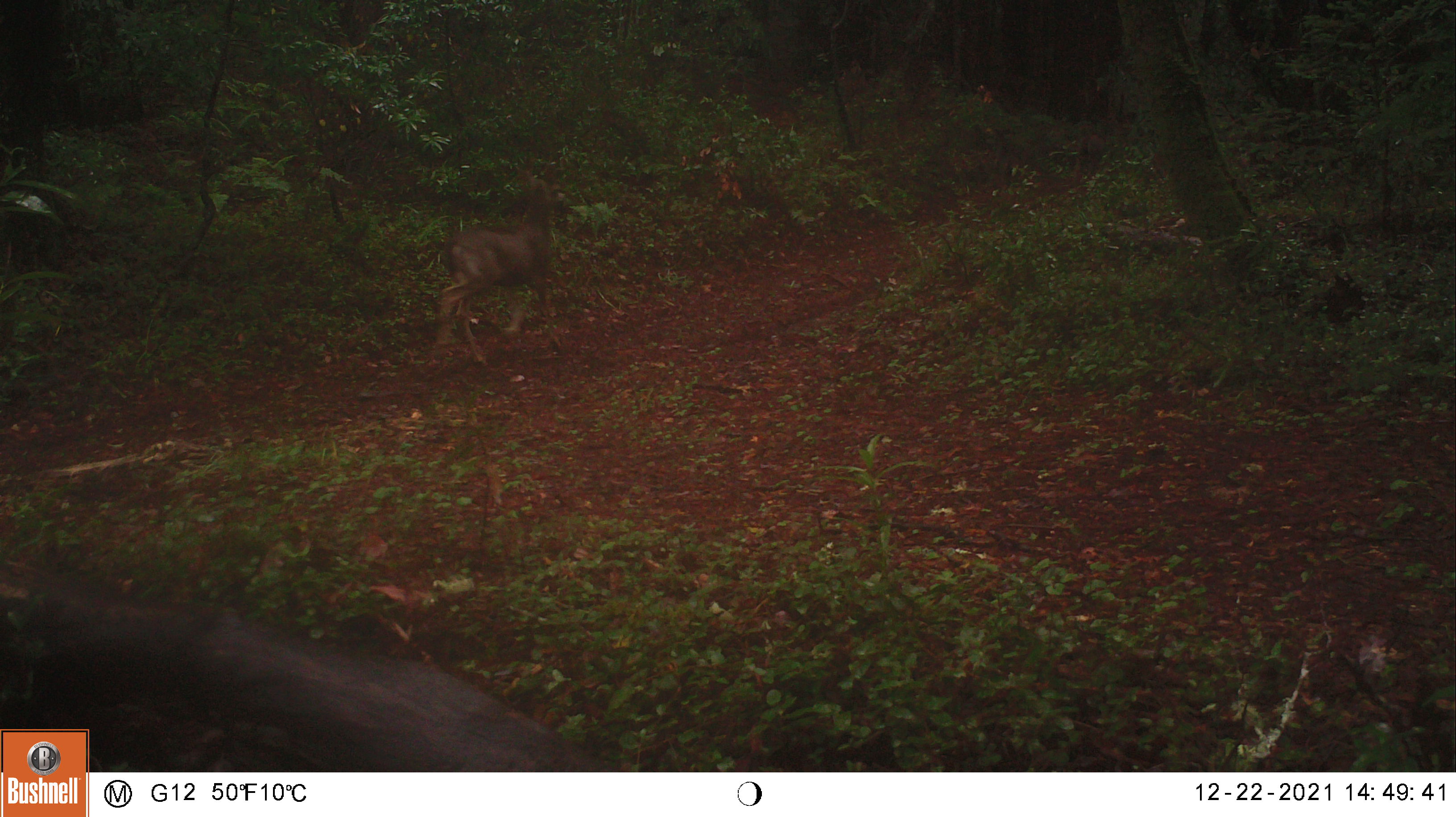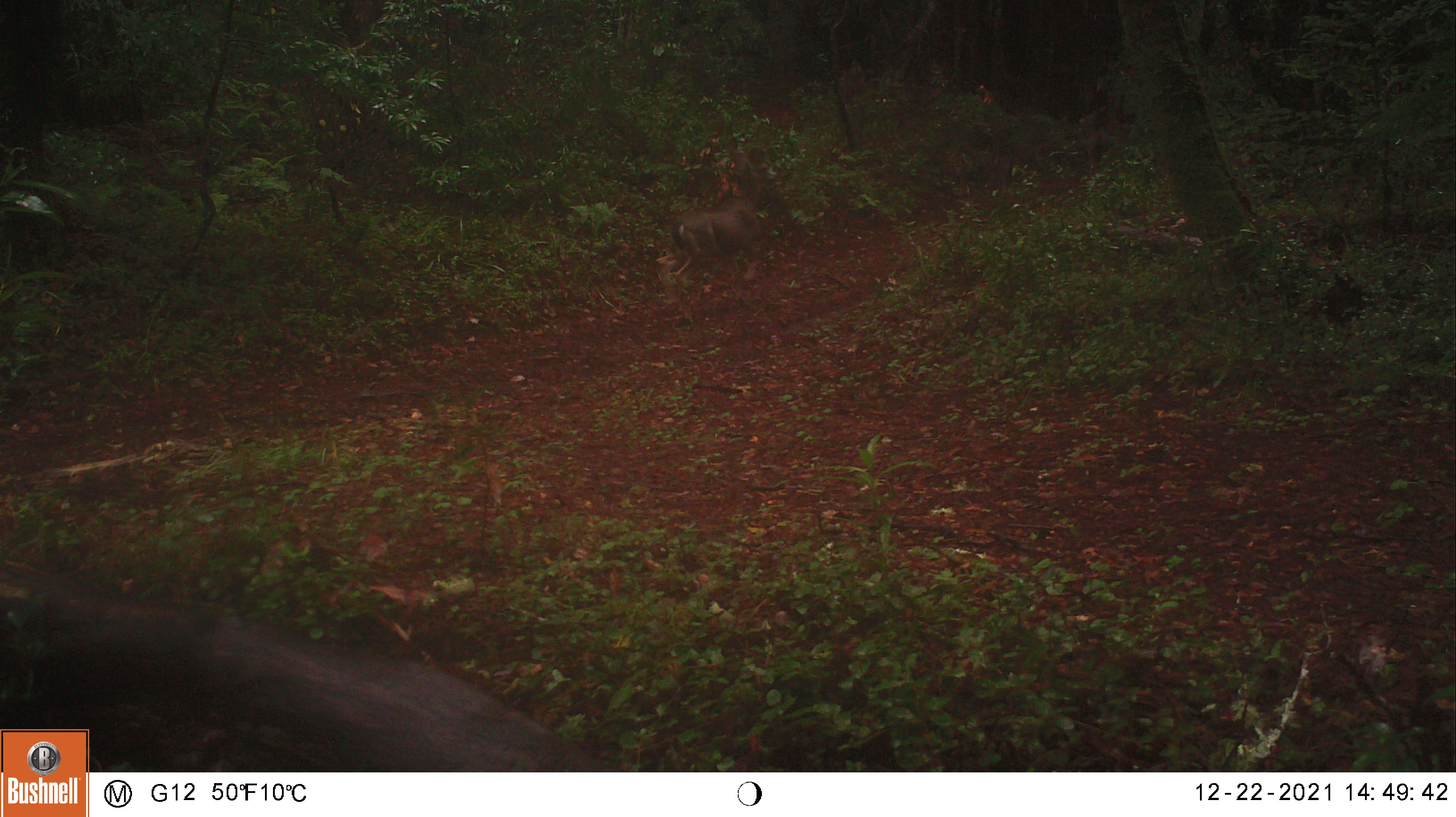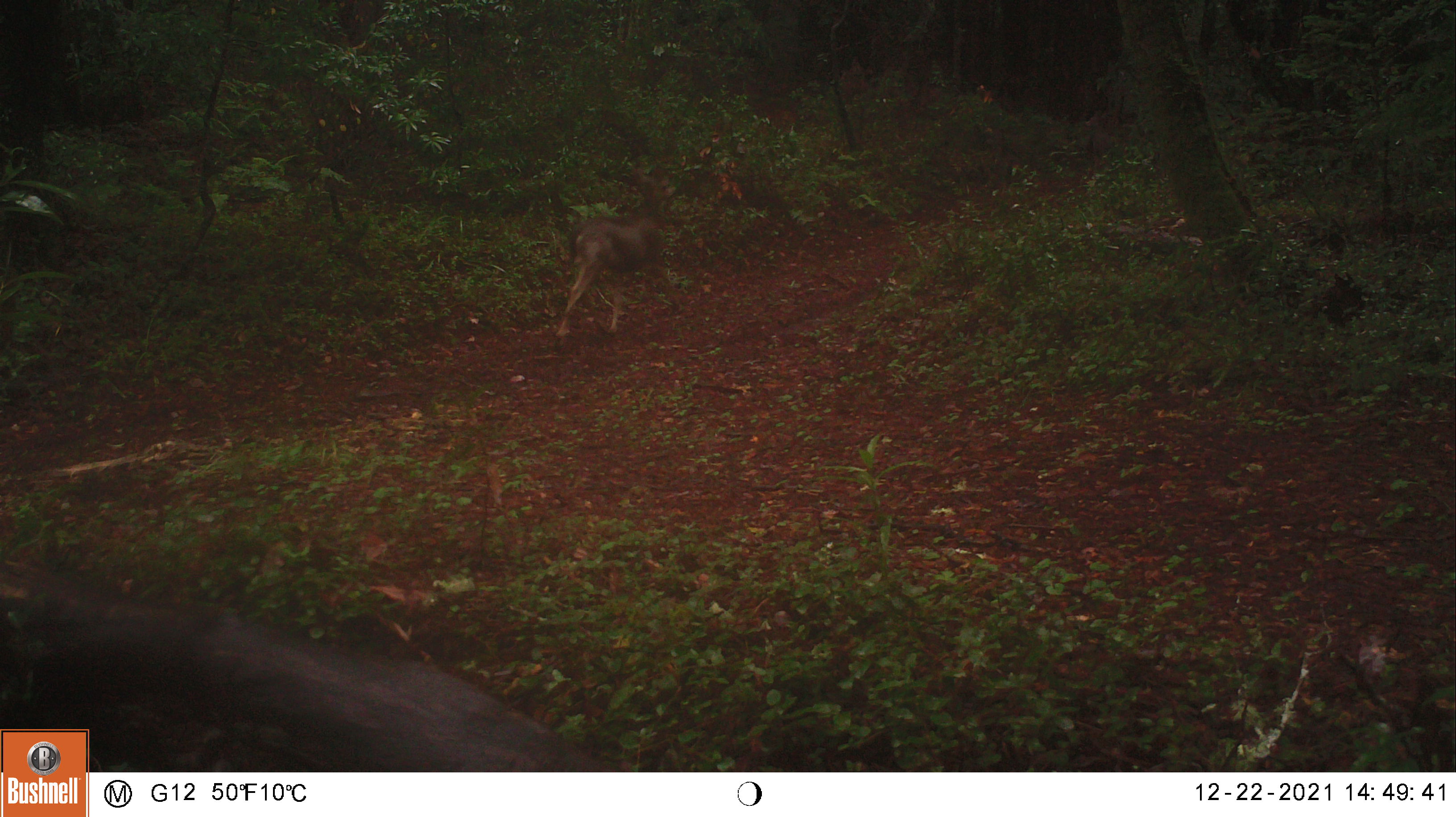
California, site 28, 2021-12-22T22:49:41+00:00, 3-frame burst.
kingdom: Animalia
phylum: Chordata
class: Mammalia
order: Artiodactyla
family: Cervidae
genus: Odocoileus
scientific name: Odocoileus hemionus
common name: mule deer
Mule deer (Odocoileus hemionus).